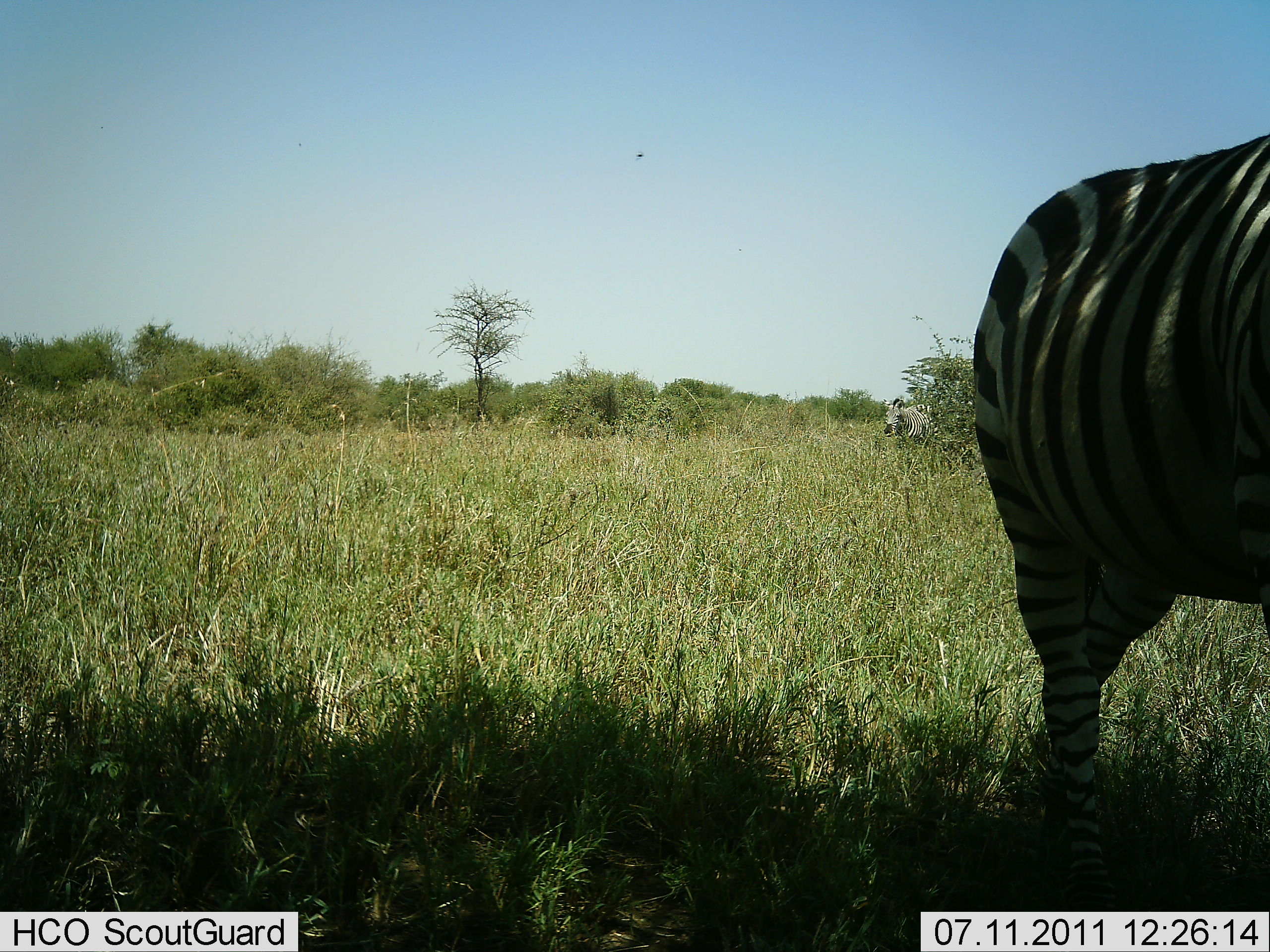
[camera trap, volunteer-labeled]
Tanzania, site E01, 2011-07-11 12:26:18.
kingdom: Animalia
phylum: Chordata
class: Mammalia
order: Perissodactyla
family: Equidae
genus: Equus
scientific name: Equus quagga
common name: plains zebra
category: zebra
Zebra (plains zebra) (Equus quagga), count 1. Behavior (volunteer vote fractions): standing 90%, resting 0%, moving 10%, interacting 0%. Young present (vote fraction): 0%. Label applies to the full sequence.